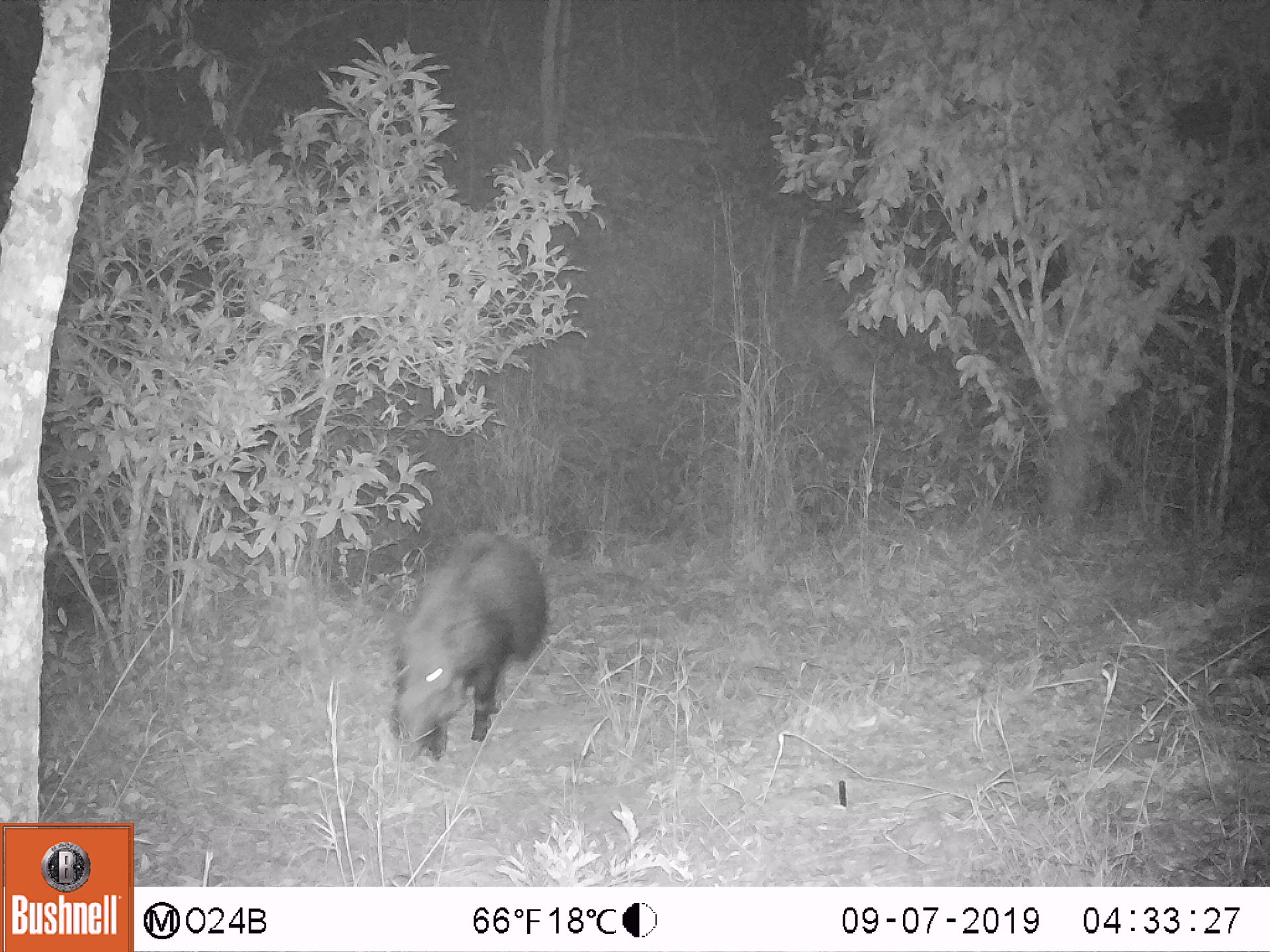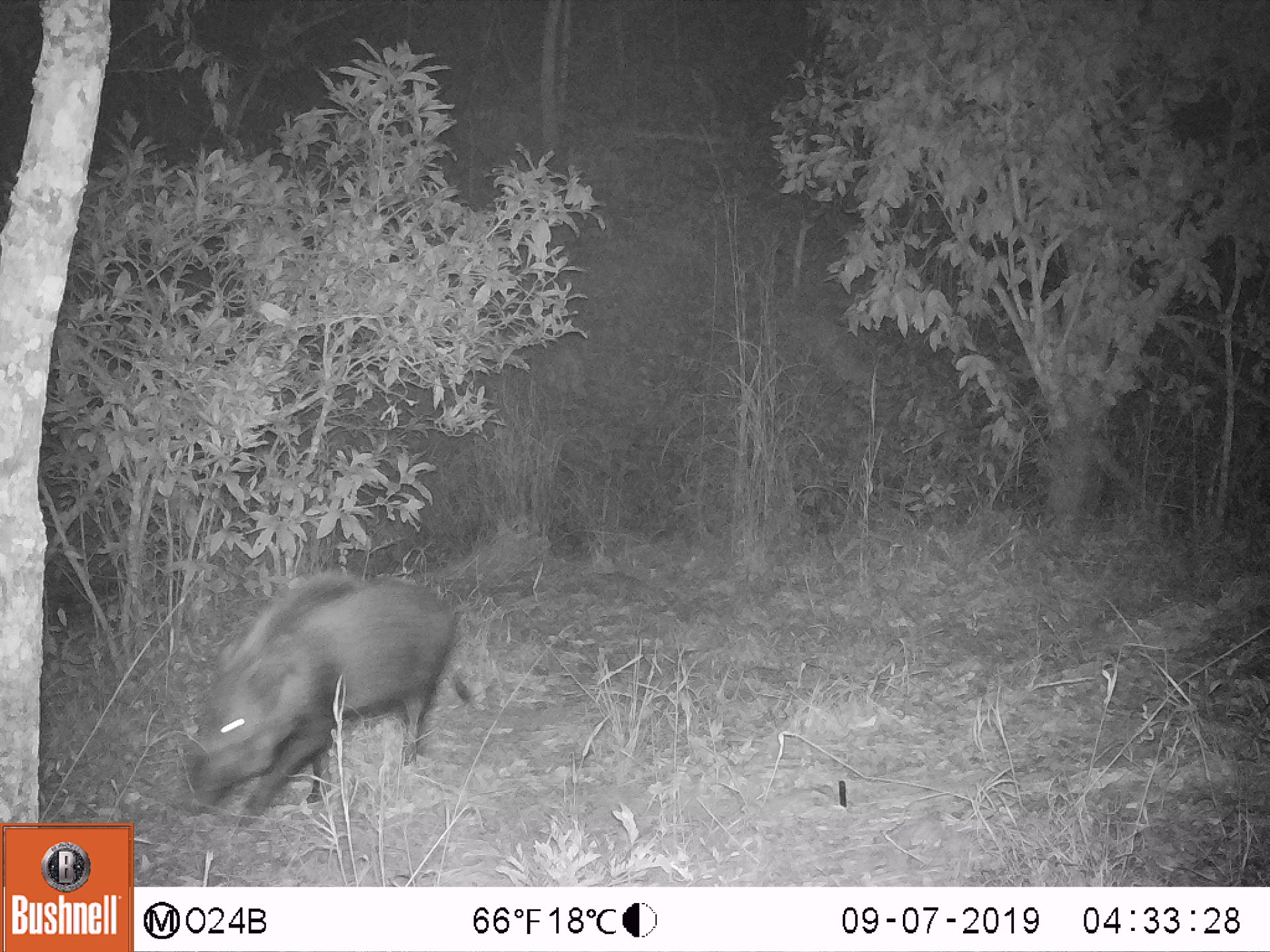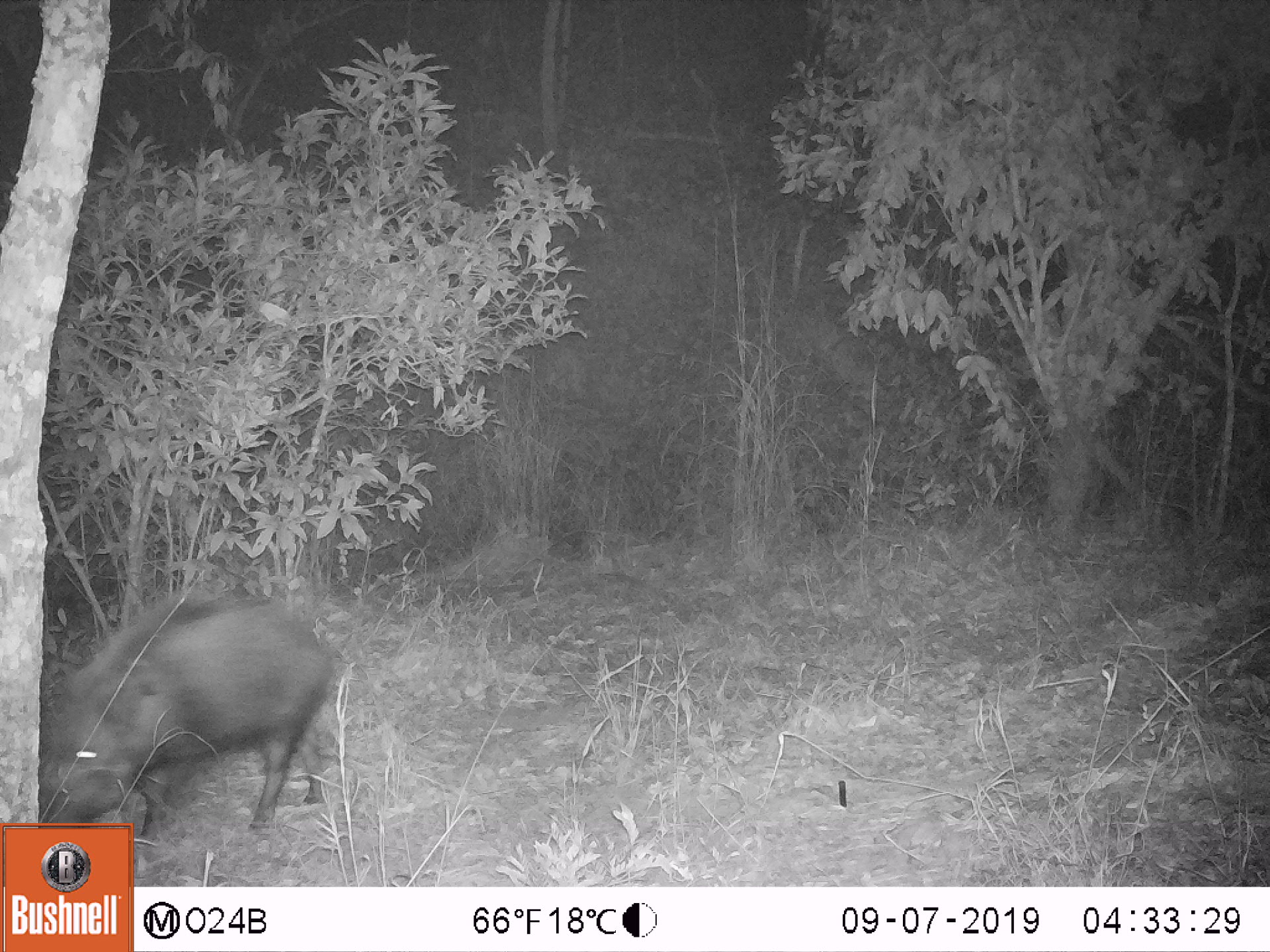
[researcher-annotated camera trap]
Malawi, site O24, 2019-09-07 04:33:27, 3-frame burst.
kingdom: Animalia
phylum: Chordata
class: Mammalia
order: Artiodactyla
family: Suidae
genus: Potamochoerus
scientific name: Potamochoerus larvatus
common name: bushpig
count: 1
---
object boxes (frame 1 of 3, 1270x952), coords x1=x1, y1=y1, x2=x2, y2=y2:
bushpig: x1=380, y1=526, x2=547, y2=775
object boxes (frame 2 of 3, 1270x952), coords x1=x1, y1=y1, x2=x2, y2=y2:
bushpig: x1=178, y1=558, x2=452, y2=816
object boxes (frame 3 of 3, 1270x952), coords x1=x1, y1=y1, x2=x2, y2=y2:
bushpig: x1=40, y1=580, x2=336, y2=817